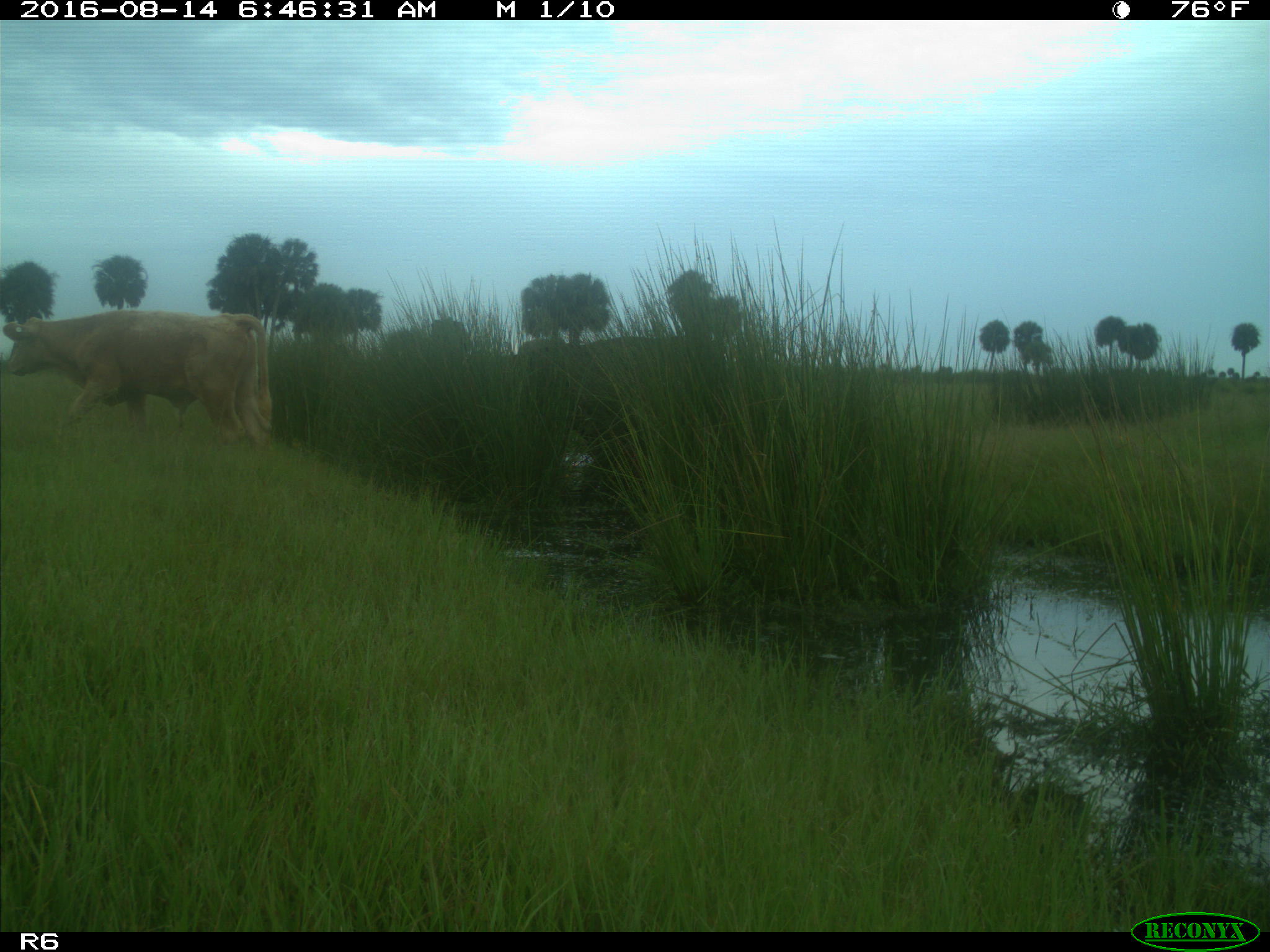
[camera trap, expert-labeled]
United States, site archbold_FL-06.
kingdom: Animalia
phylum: Chordata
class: Mammalia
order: Artiodactyla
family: Bovidae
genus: Bos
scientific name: Bos taurus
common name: domestic cow